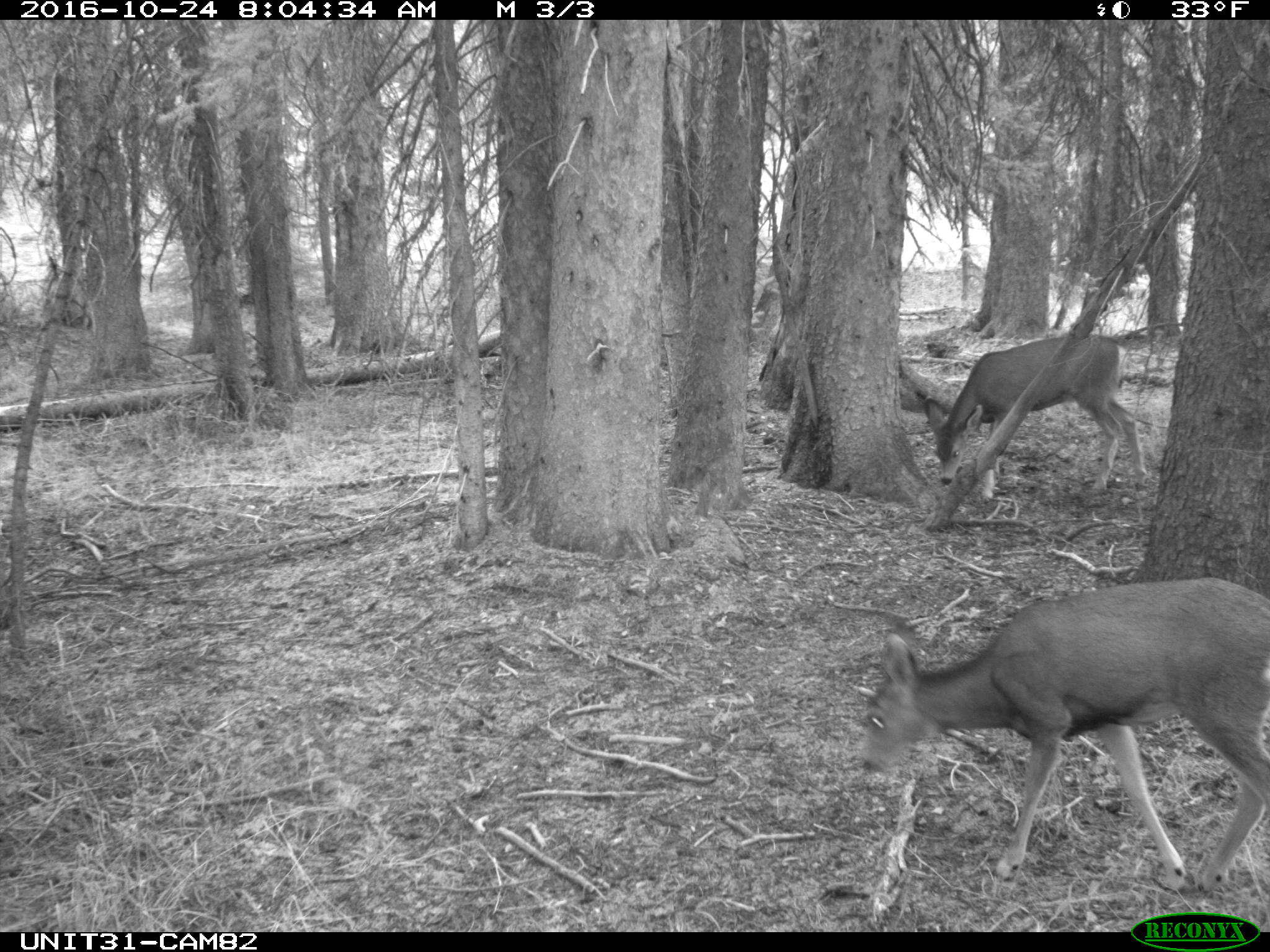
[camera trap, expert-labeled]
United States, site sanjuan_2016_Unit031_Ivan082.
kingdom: Animalia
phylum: Chordata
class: Mammalia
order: Artiodactyla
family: Cervidae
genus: Odocoileus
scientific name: Odocoileus hemionus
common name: mule deer